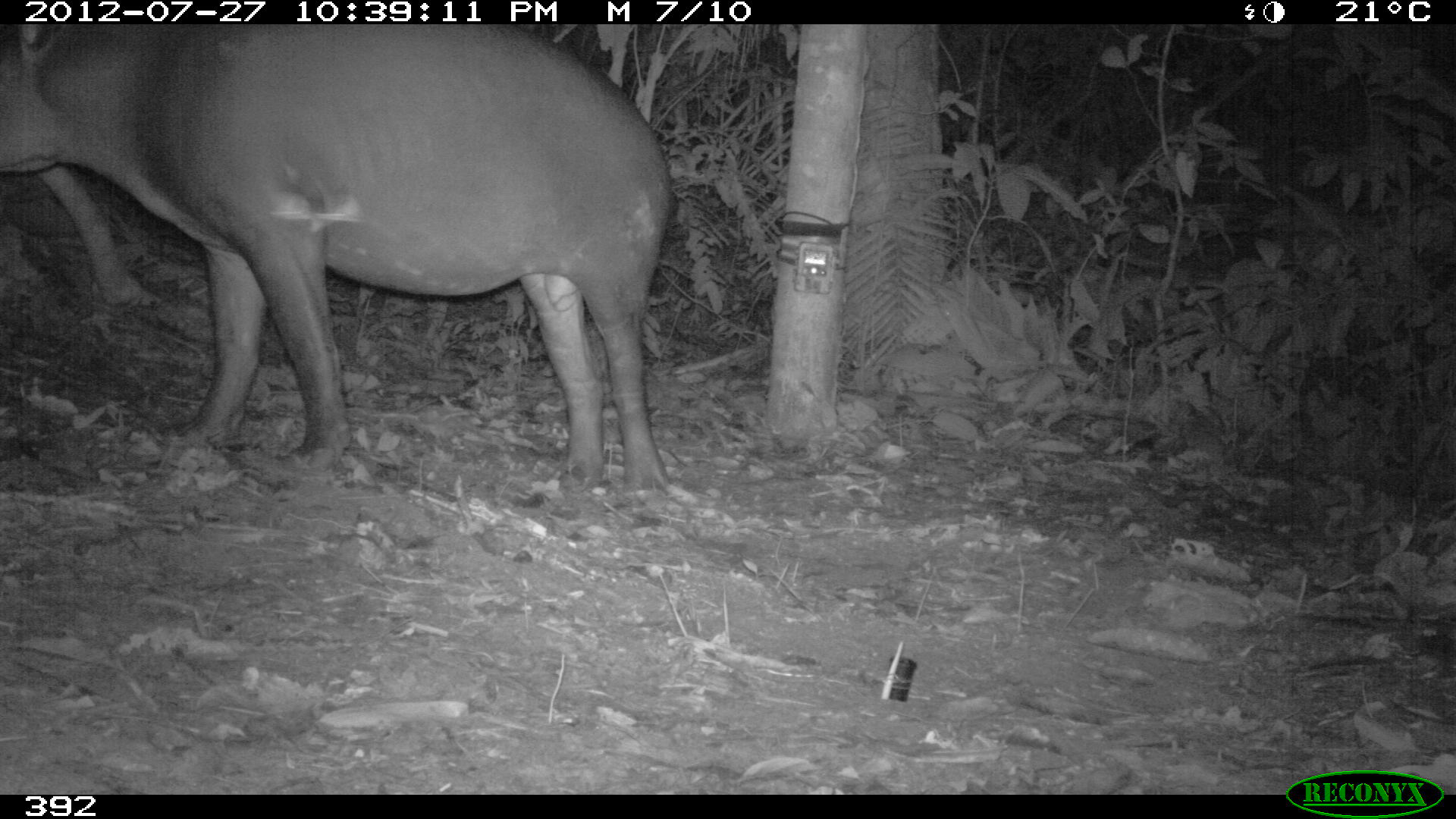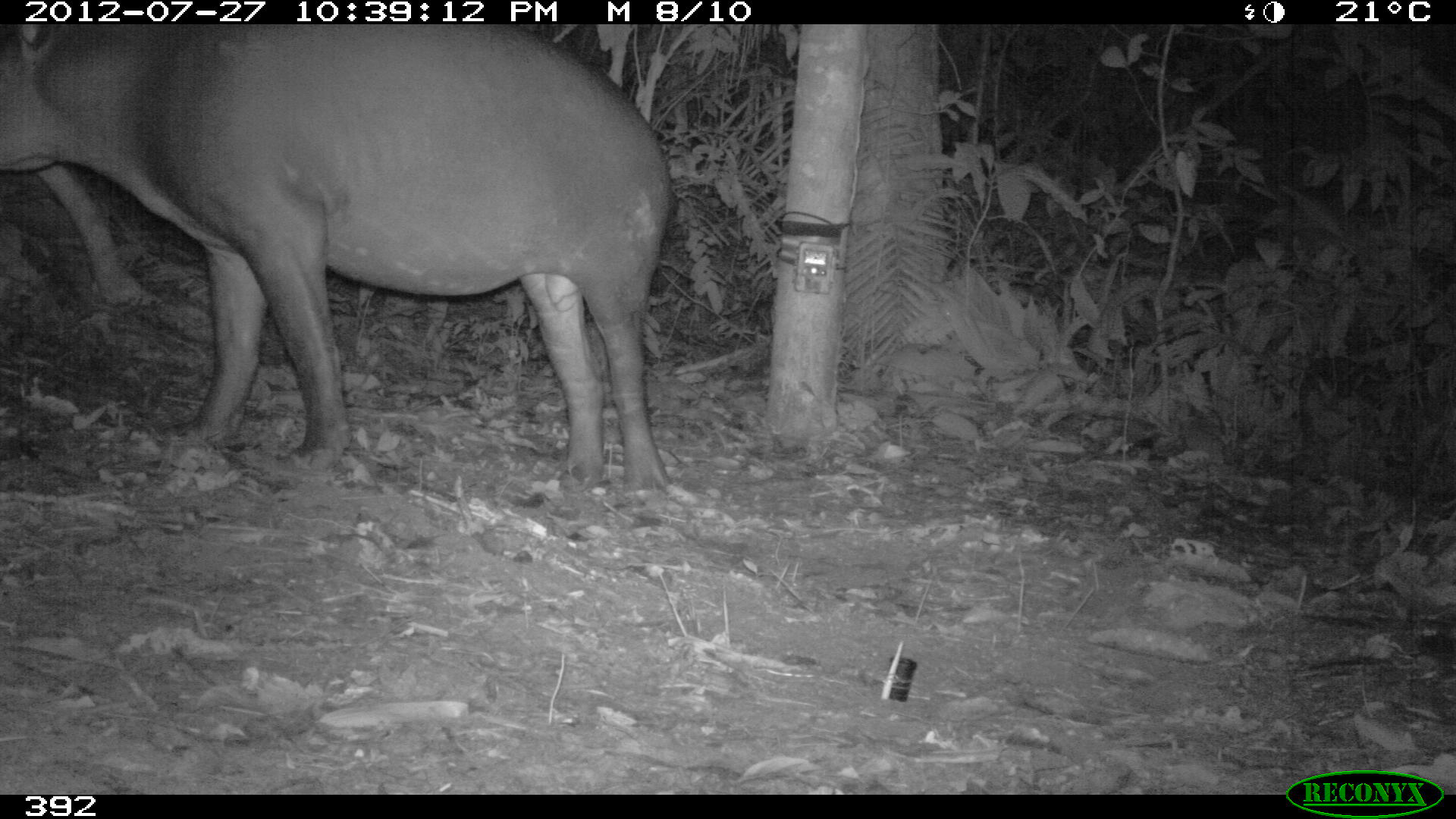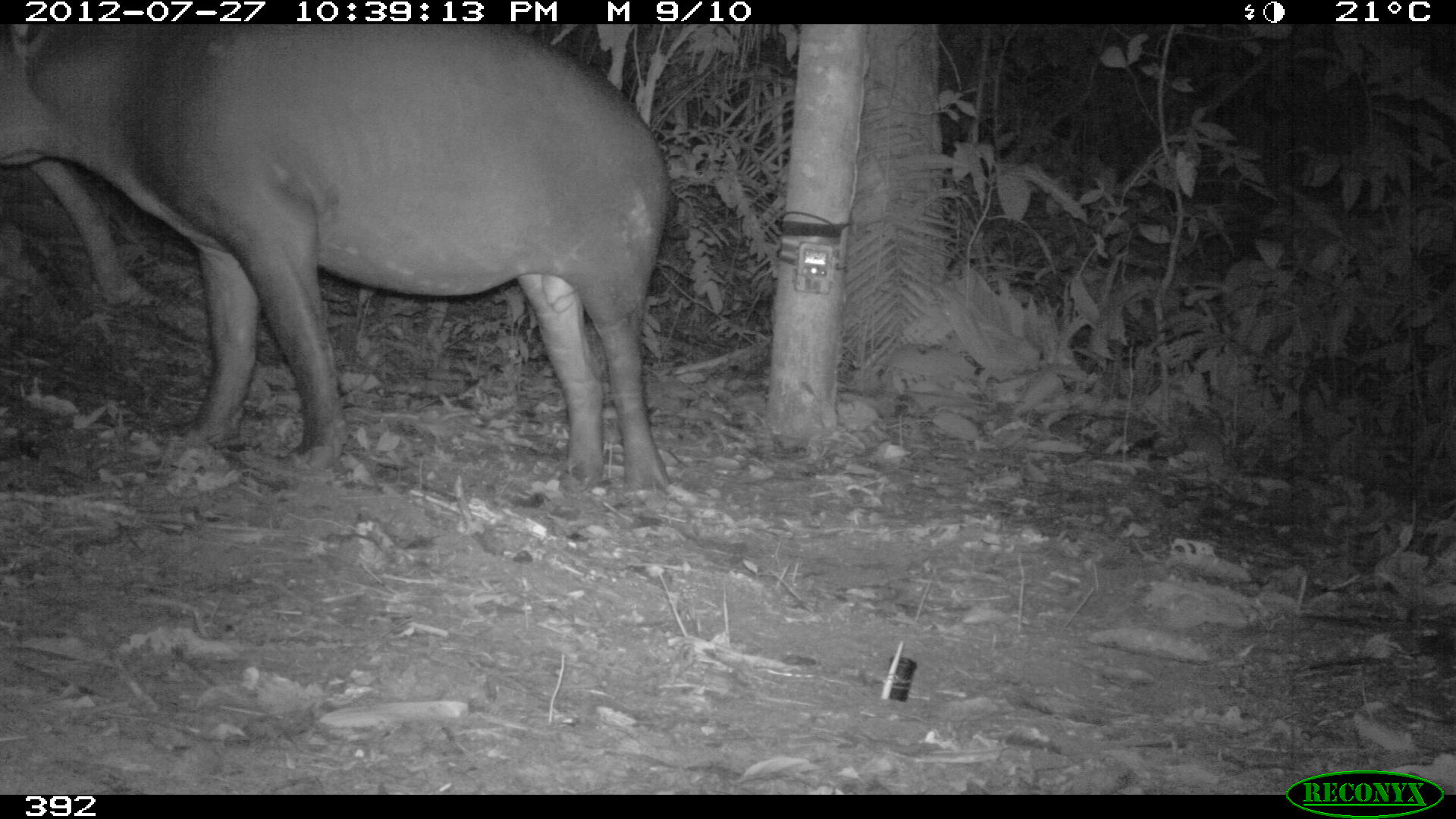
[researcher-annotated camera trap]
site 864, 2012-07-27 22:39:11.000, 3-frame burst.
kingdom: Animalia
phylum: Chordata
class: Mammalia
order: Perissodactyla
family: Tapiridae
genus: Tapirus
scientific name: Tapirus terrestris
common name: south american tapir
Tapirus terrestris (south american tapir).